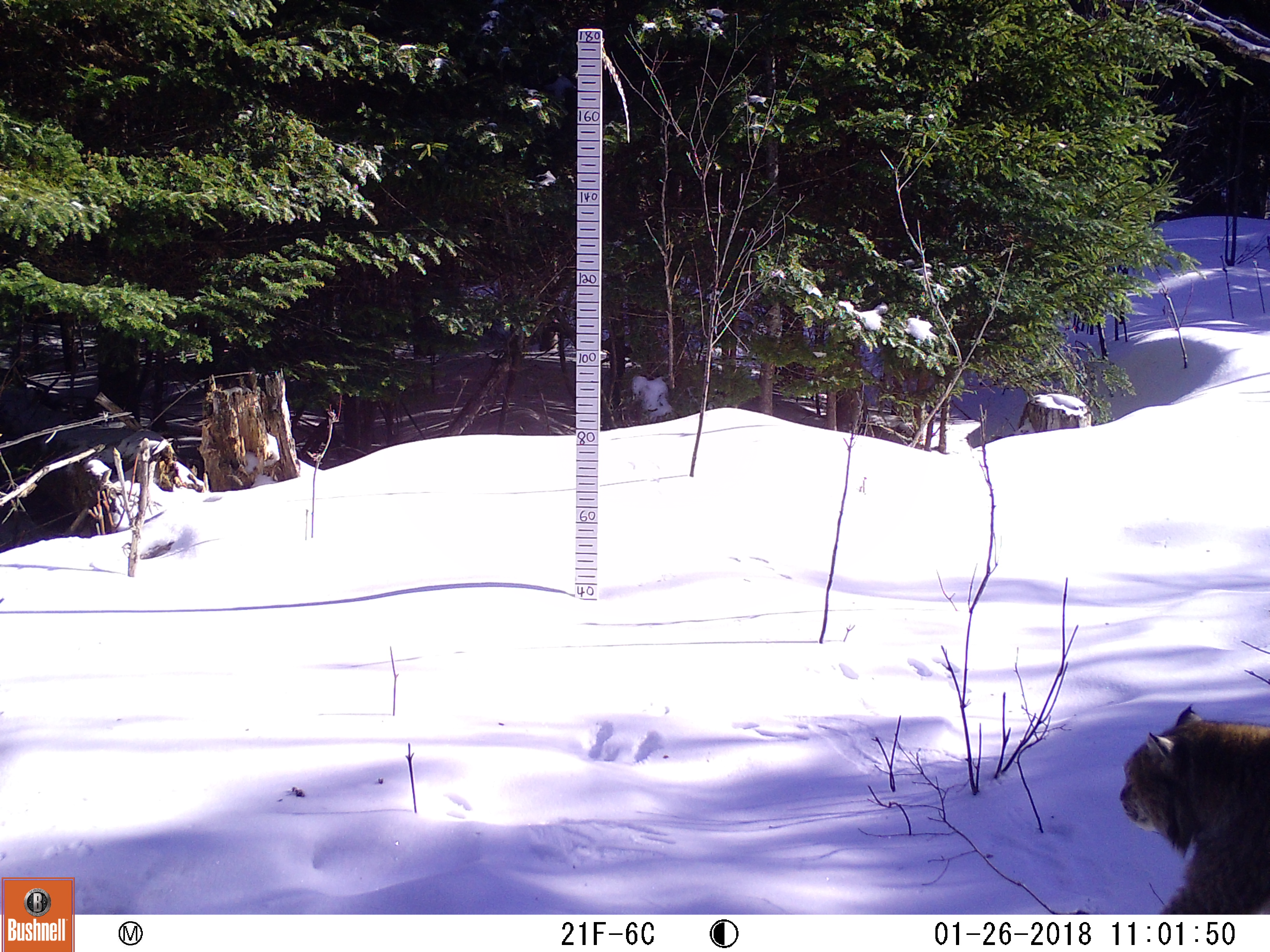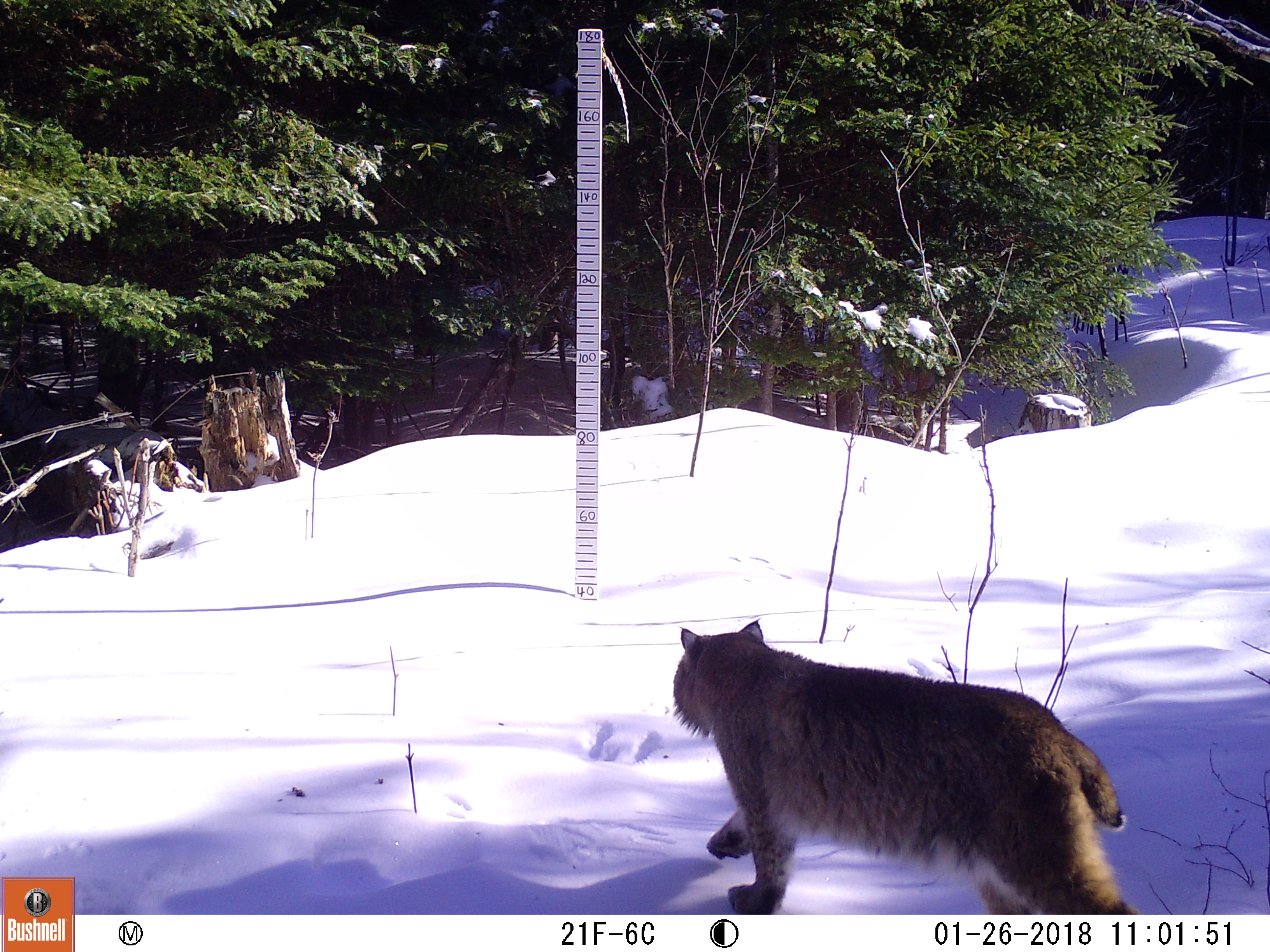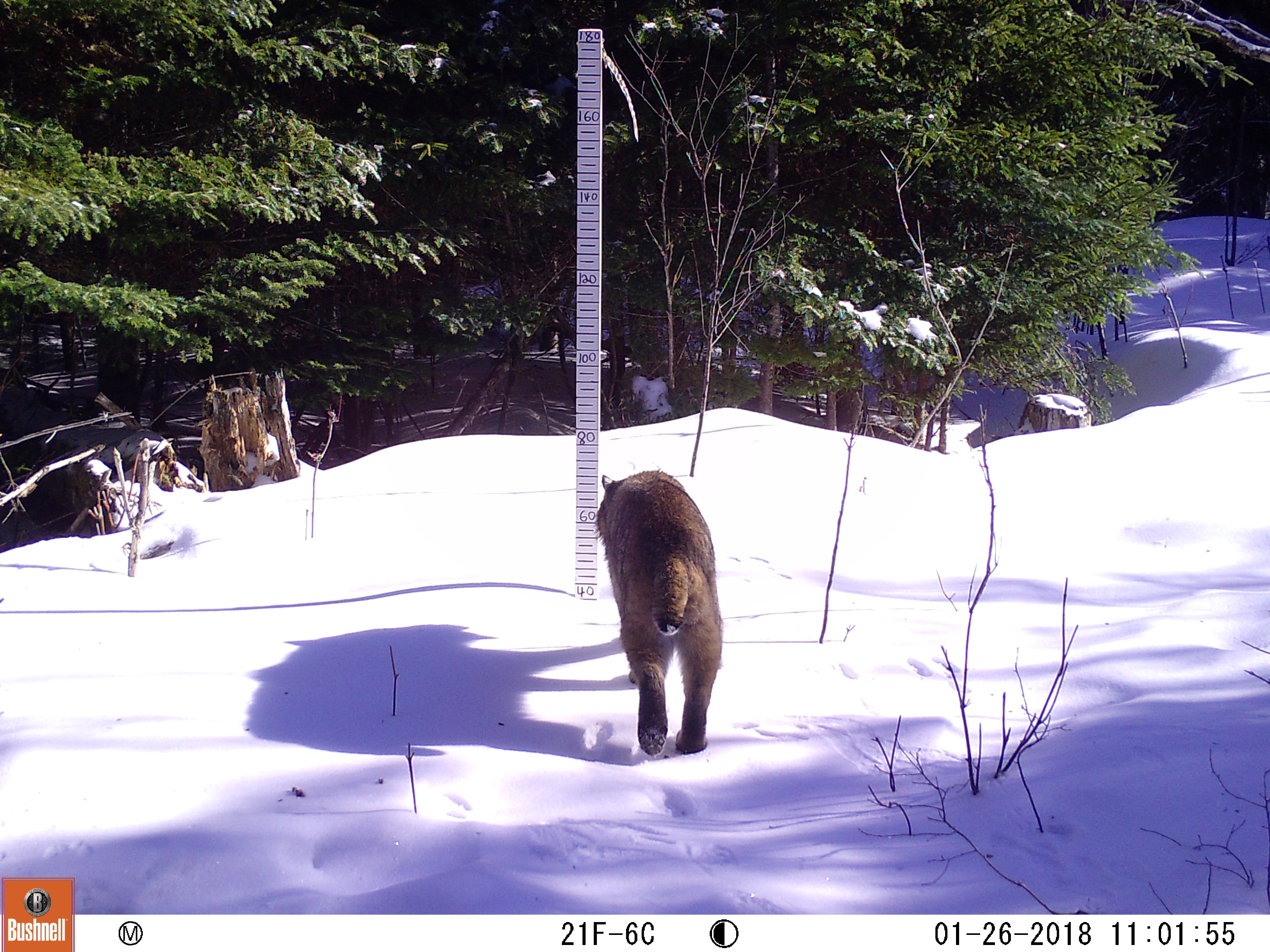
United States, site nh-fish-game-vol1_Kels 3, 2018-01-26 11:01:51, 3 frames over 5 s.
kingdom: Animalia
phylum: Chordata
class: Mammalia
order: Carnivora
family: Felidae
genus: Lynx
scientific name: Lynx rufus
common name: bobcat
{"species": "bobcat (Lynx rufus)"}